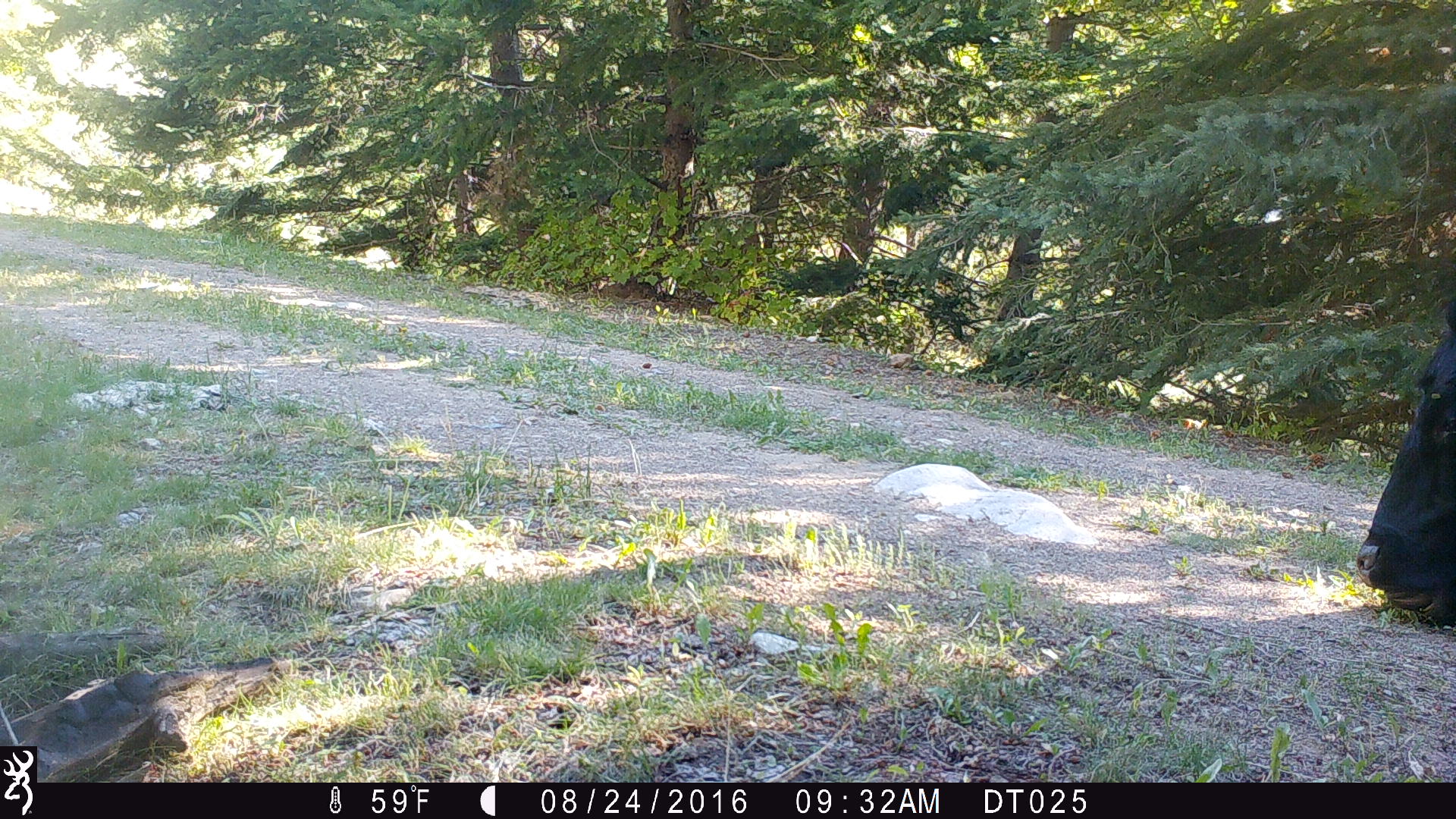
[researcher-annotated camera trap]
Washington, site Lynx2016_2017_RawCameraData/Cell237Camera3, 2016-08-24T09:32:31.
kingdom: Animalia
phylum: Chordata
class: Mammalia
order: Artiodactyla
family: Bovidae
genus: Bos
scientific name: Bos taurus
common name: domestic cattle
Domestic cattle (Bos taurus). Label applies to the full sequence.